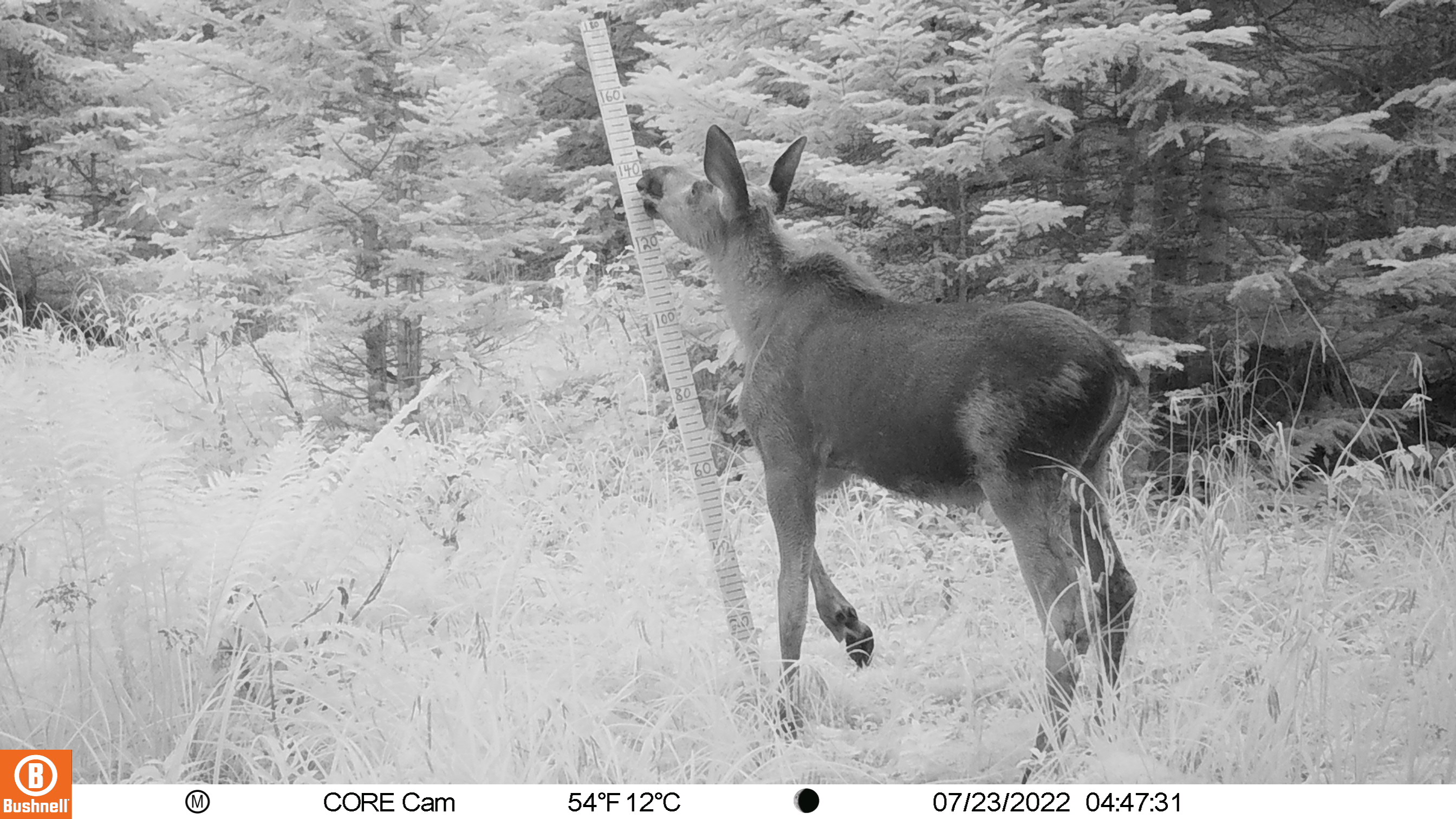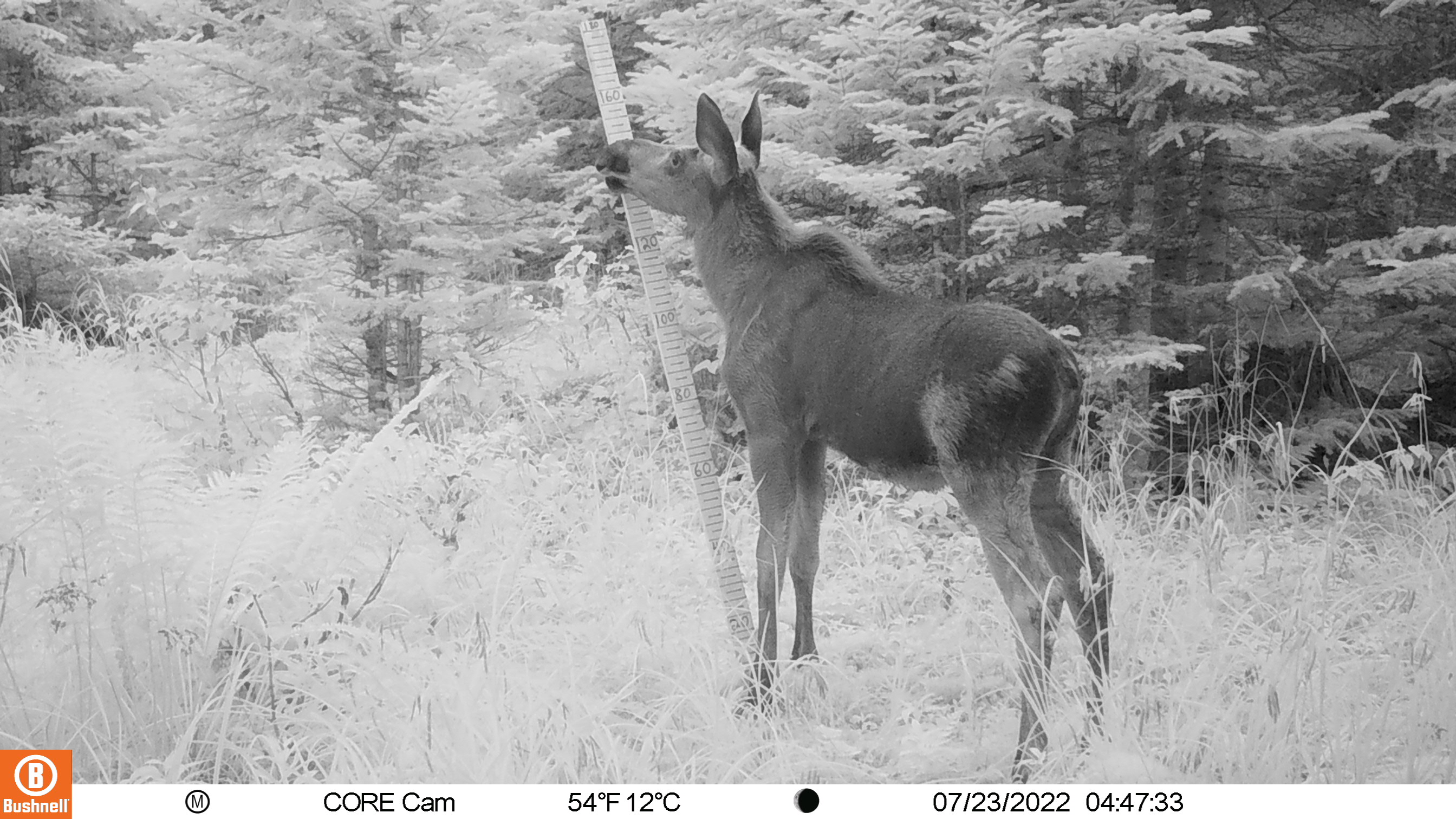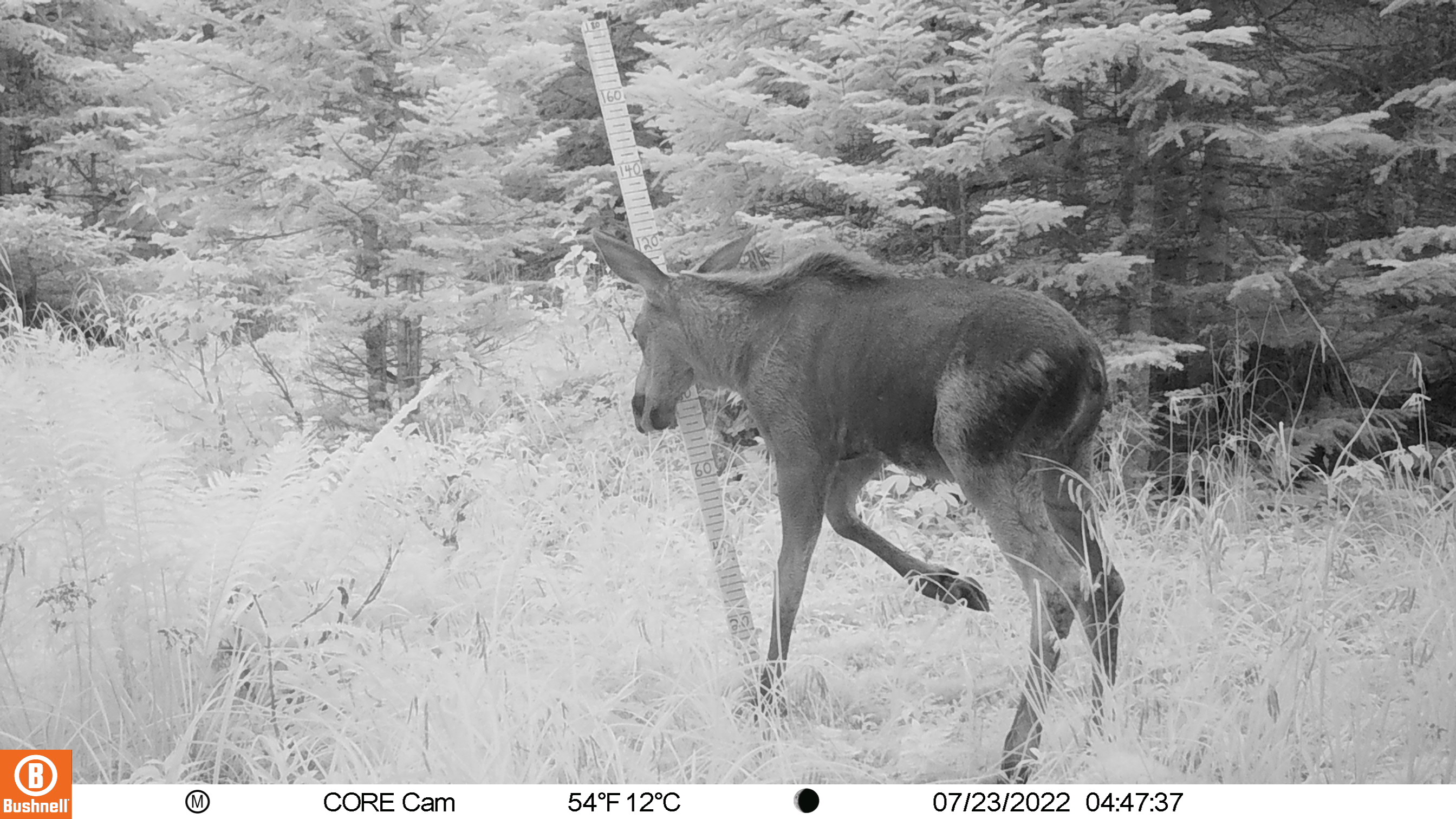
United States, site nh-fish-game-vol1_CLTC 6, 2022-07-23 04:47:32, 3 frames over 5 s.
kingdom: Animalia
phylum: Chordata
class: Mammalia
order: Artiodactyla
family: Cervidae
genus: Alces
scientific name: Alces alces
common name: moose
Moose (Alces alces).